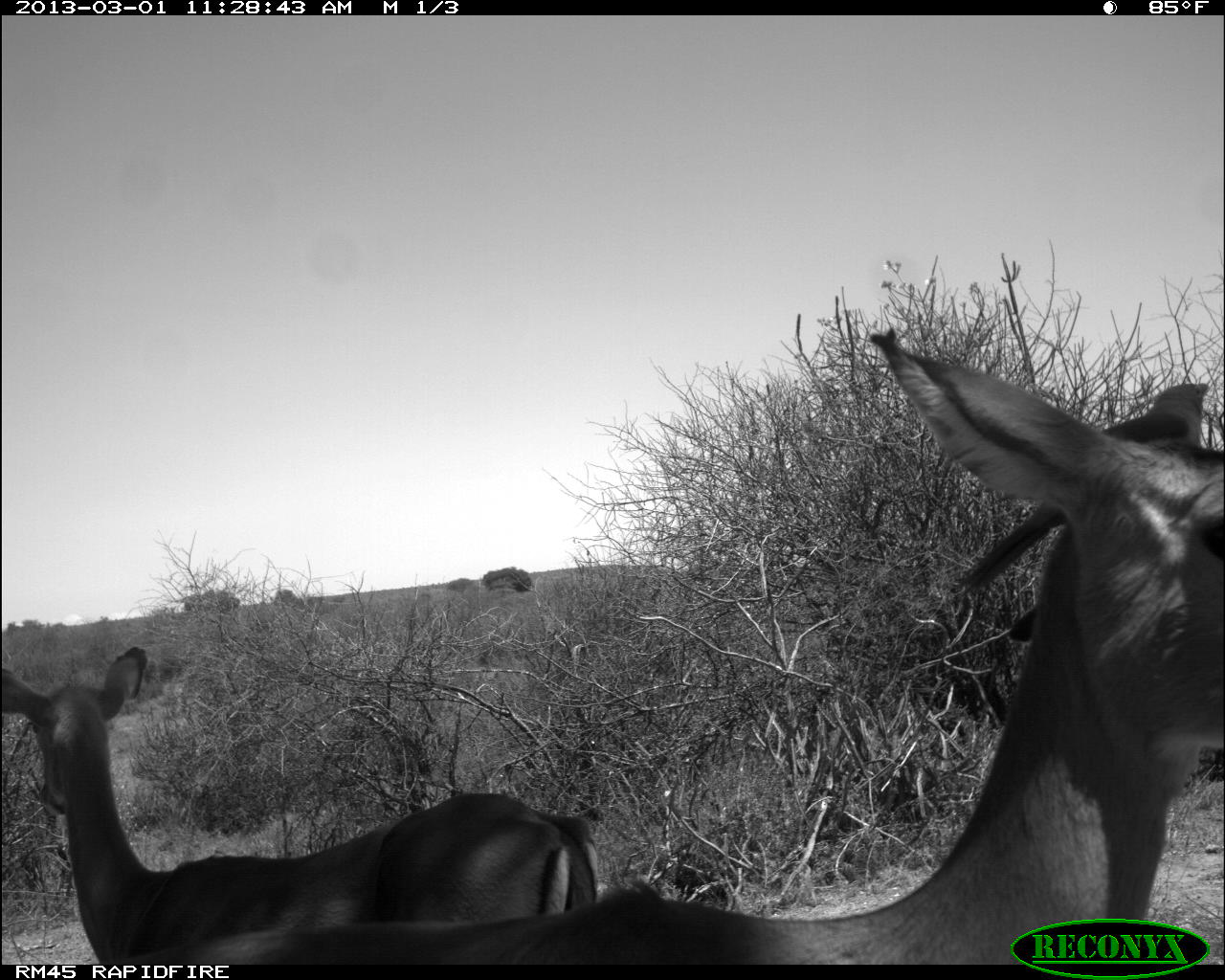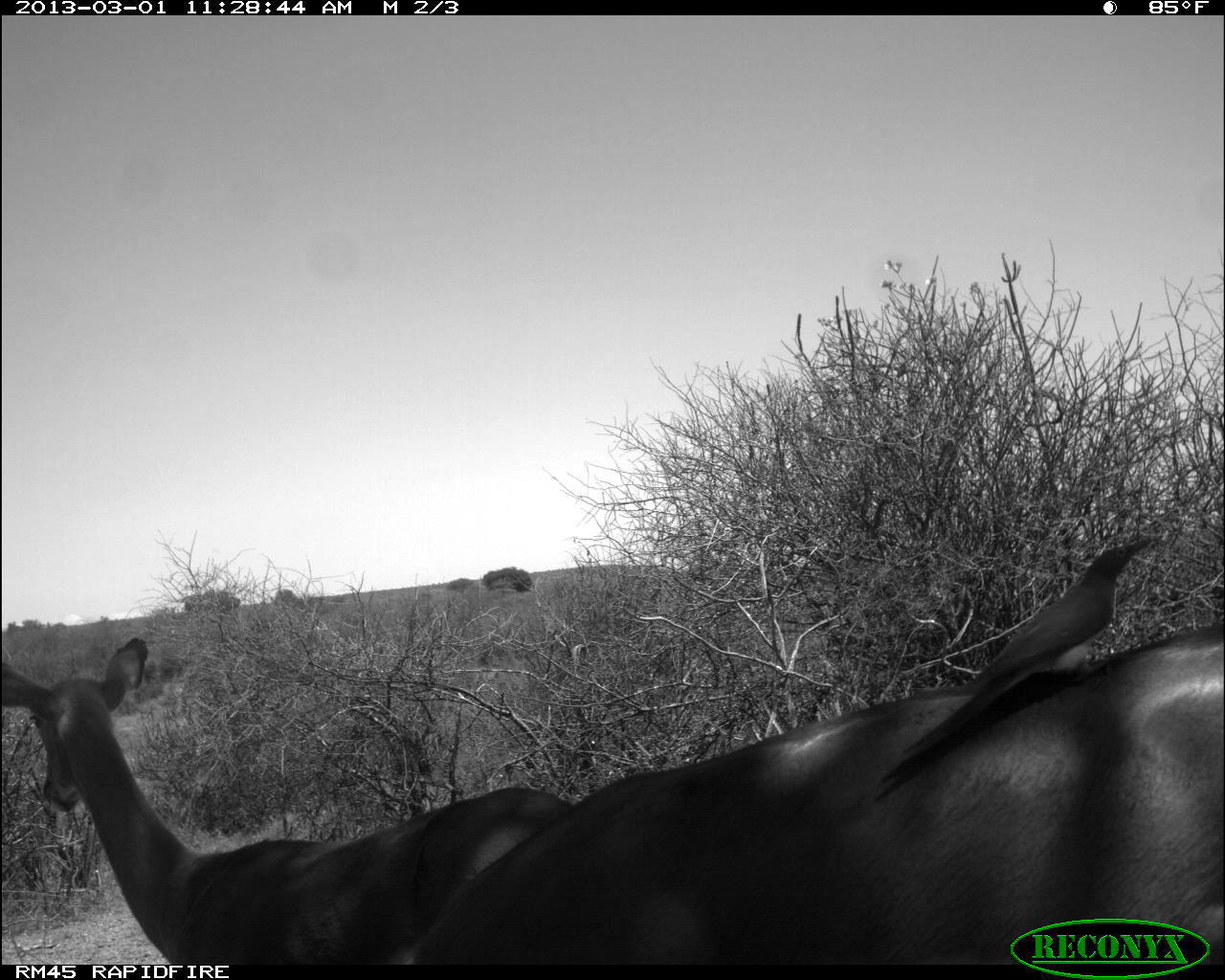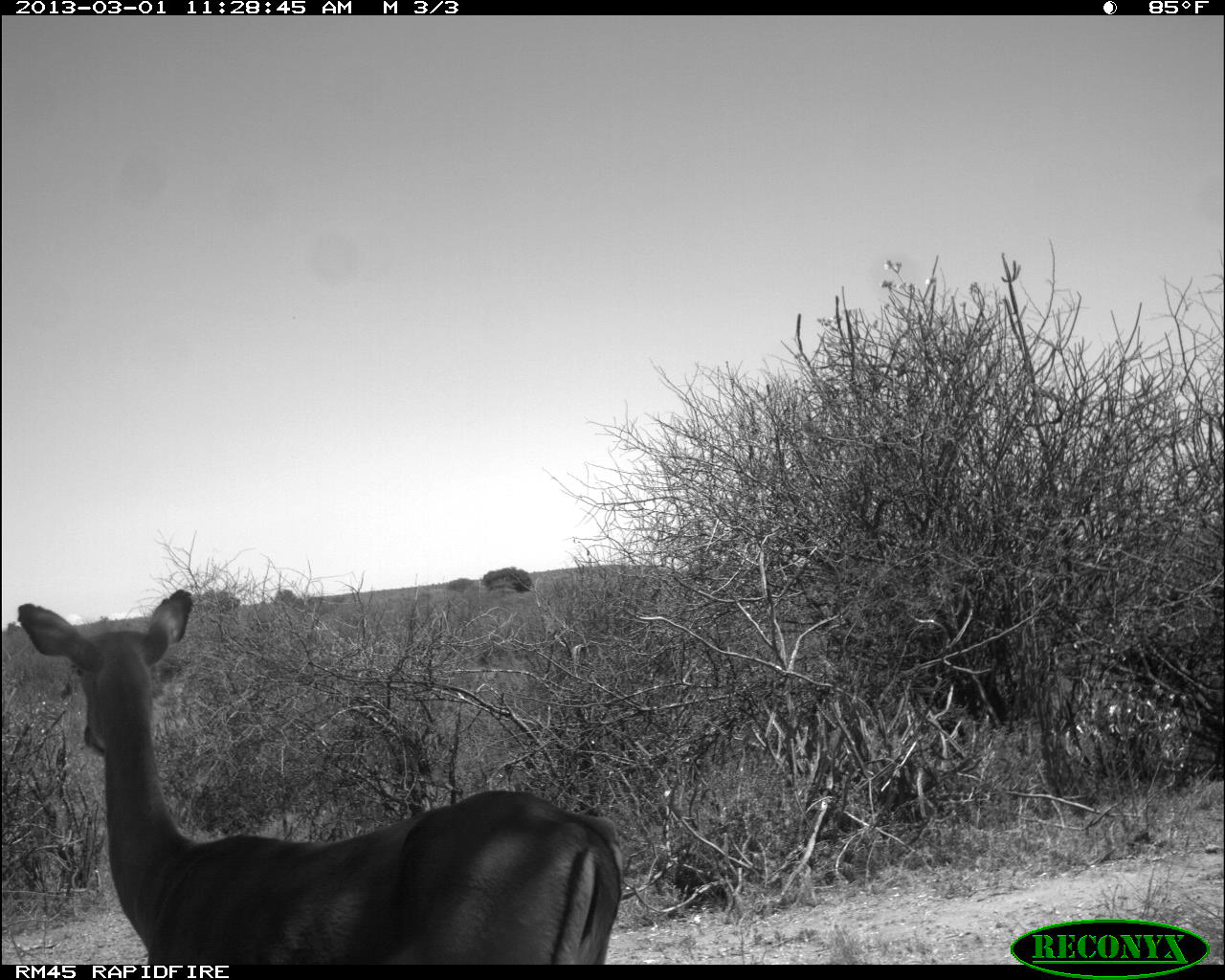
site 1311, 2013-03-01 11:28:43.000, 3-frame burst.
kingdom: Animalia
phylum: Chordata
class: Mammalia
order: Artiodactyla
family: Bovidae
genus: Aepyceros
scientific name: Aepyceros melampus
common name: impala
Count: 2.